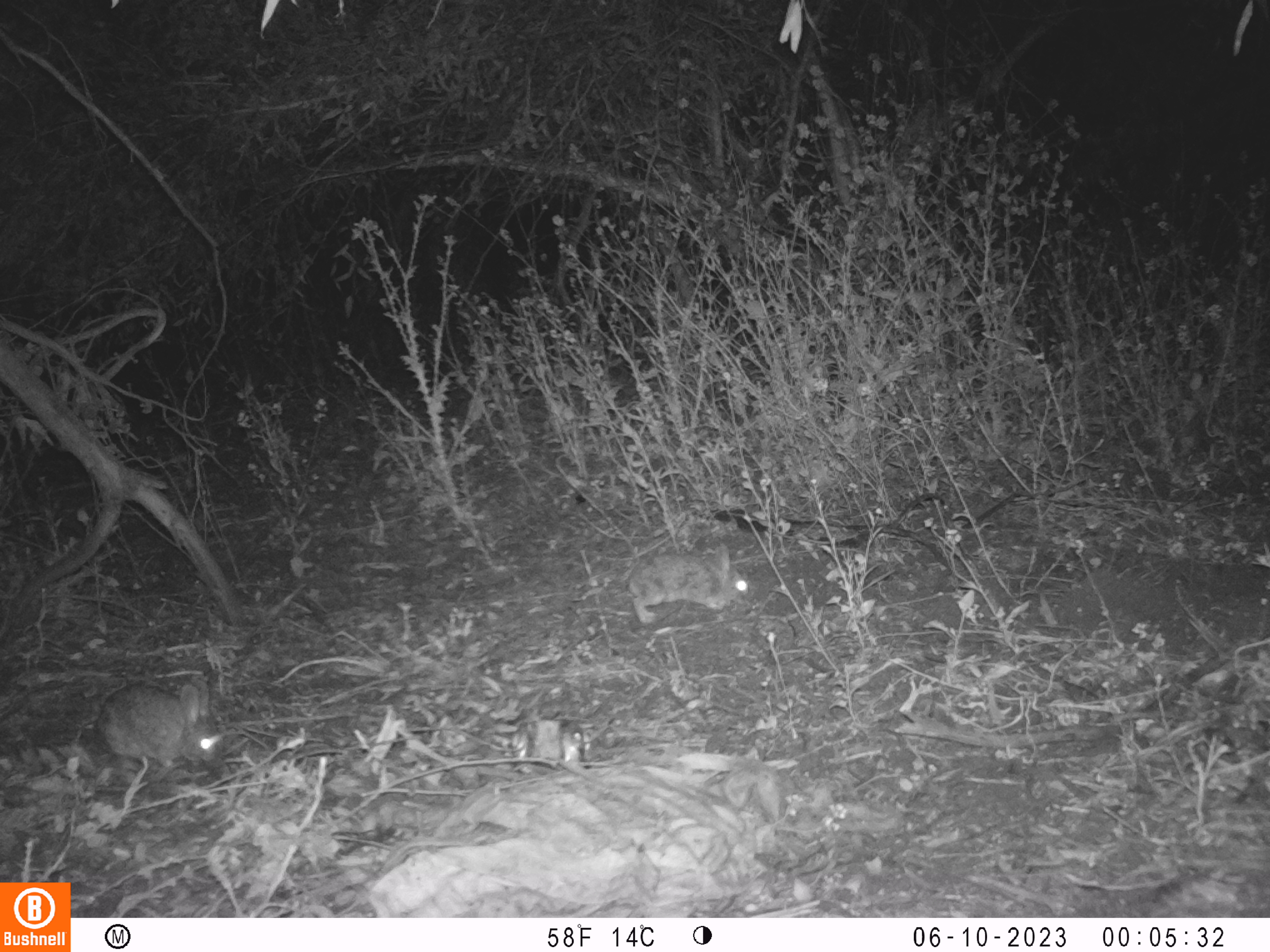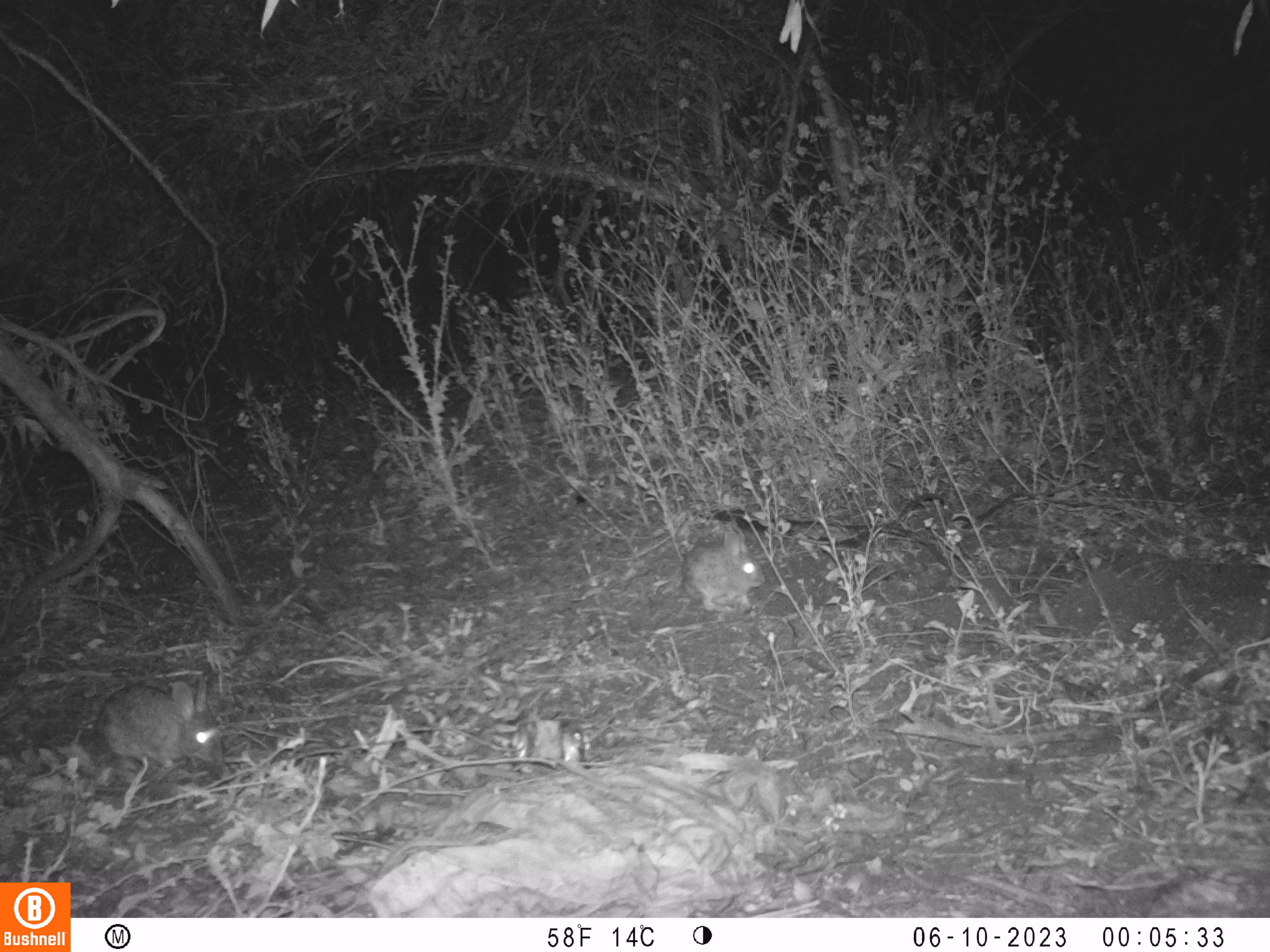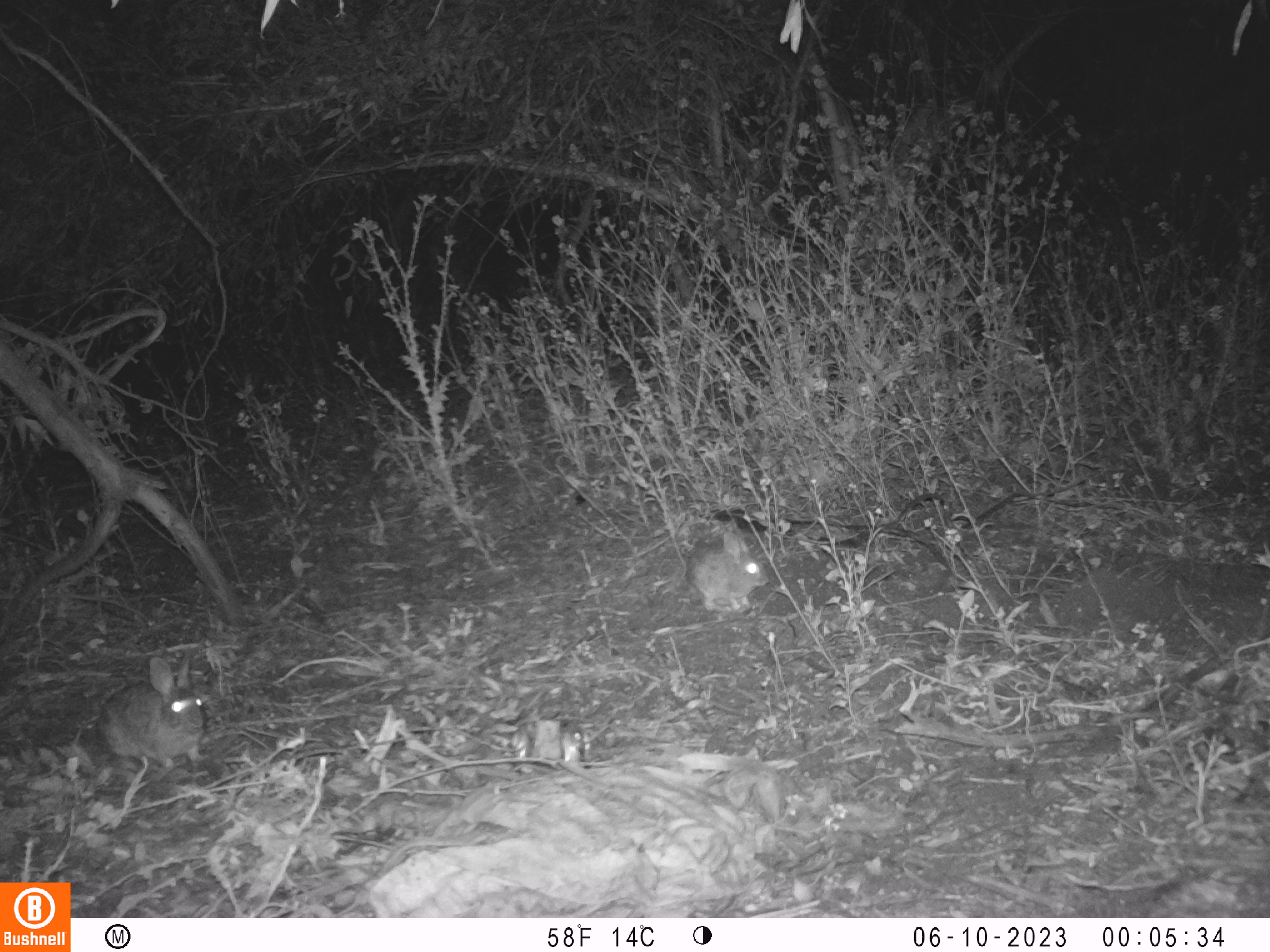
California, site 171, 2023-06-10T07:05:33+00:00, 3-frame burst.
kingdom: Animalia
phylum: Chordata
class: Mammalia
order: Lagomorpha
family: Leporidae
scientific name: Leporidae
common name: rabbit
Rabbit (Leporidae).